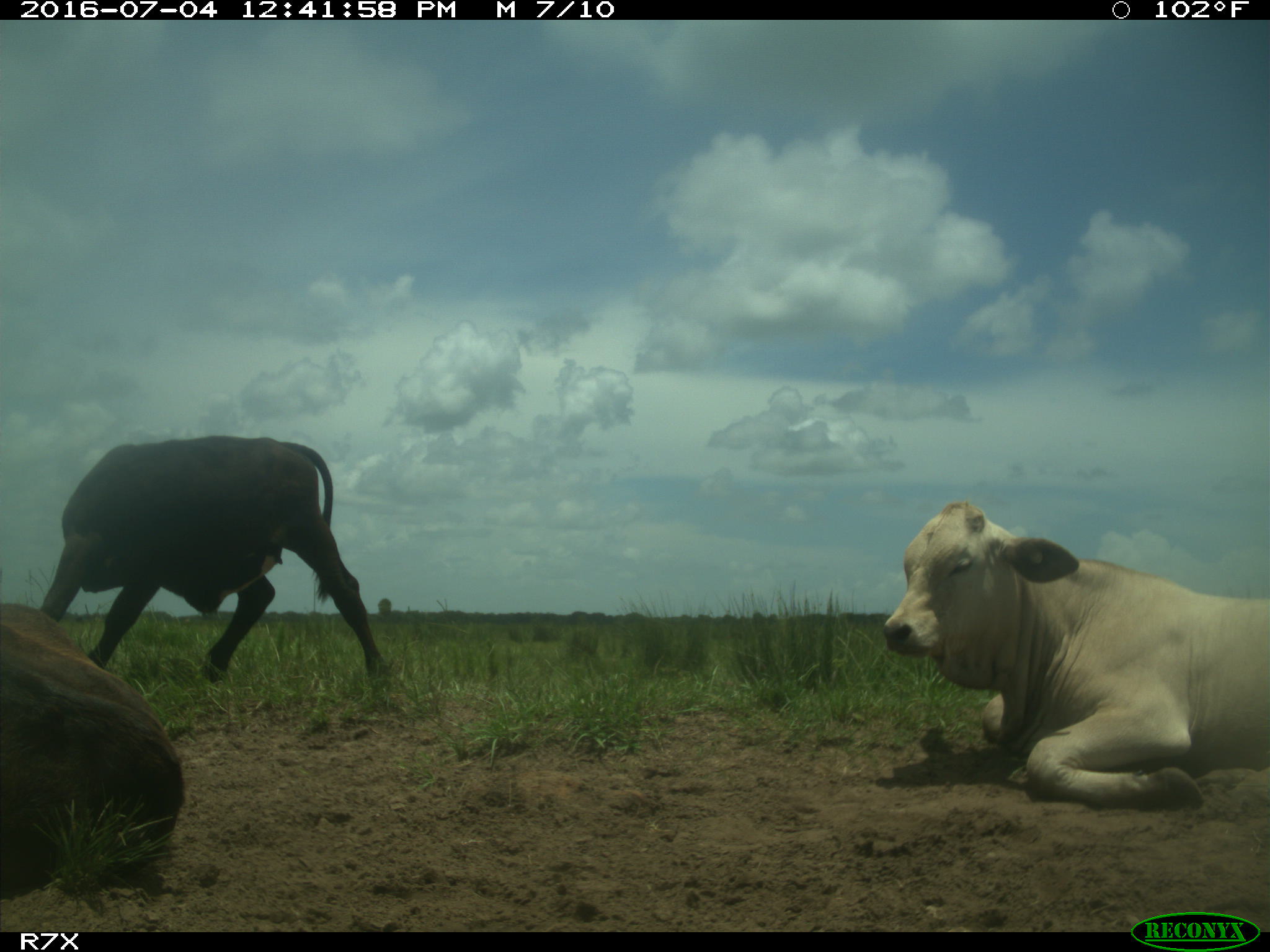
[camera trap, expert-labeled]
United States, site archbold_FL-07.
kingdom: Animalia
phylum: Chordata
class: Mammalia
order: Artiodactyla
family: Bovidae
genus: Bos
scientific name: Bos taurus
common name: domestic cow